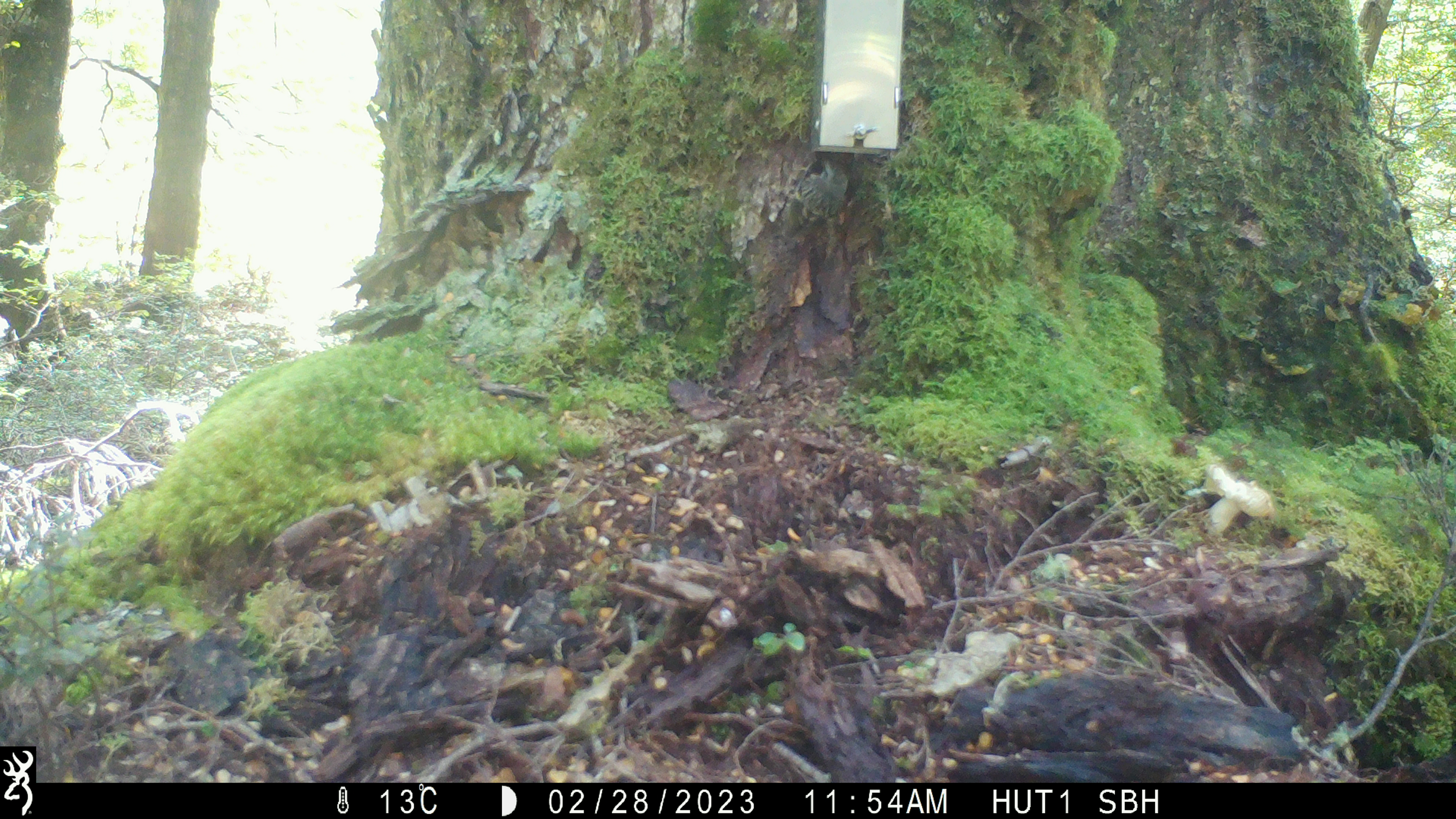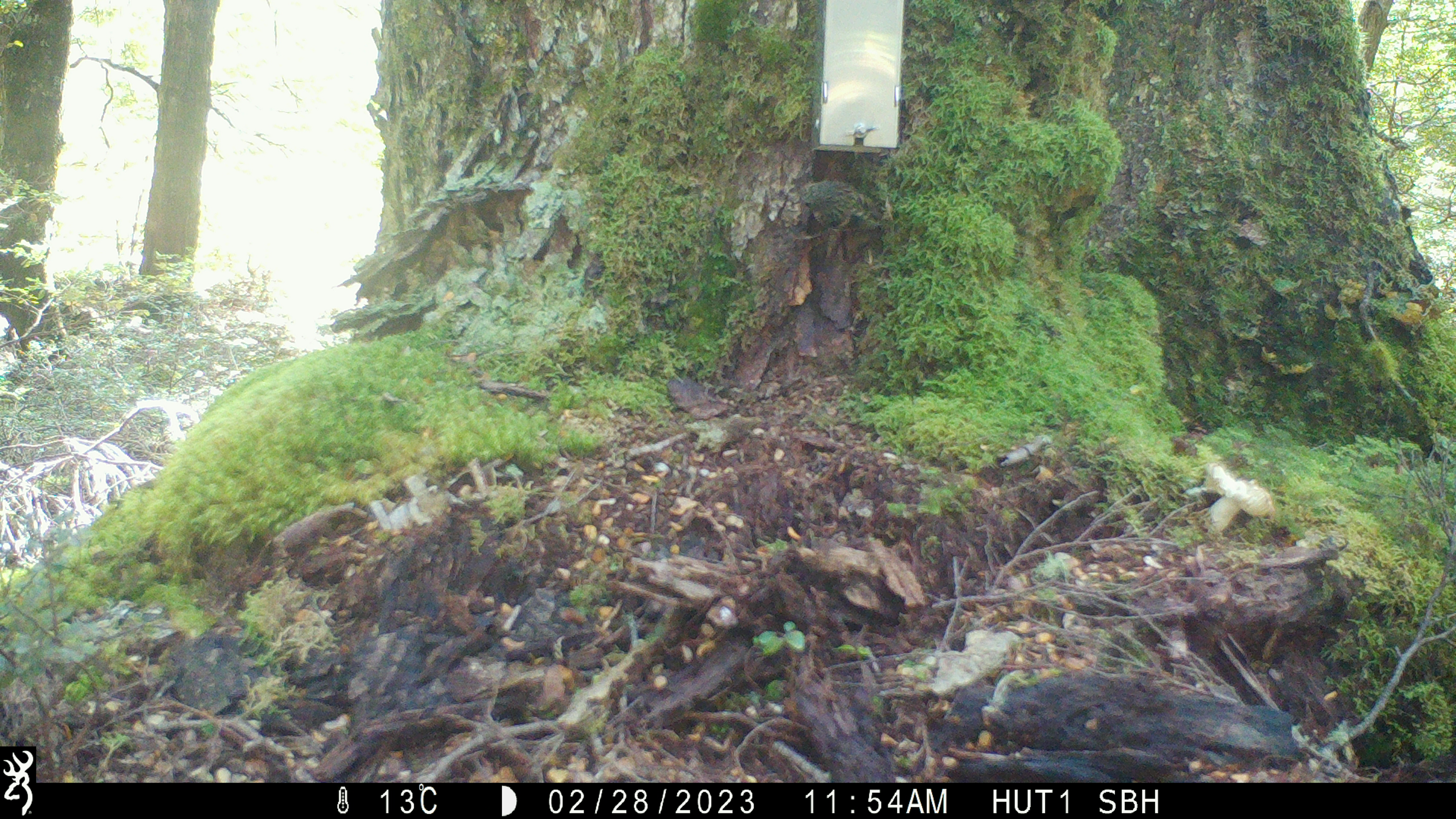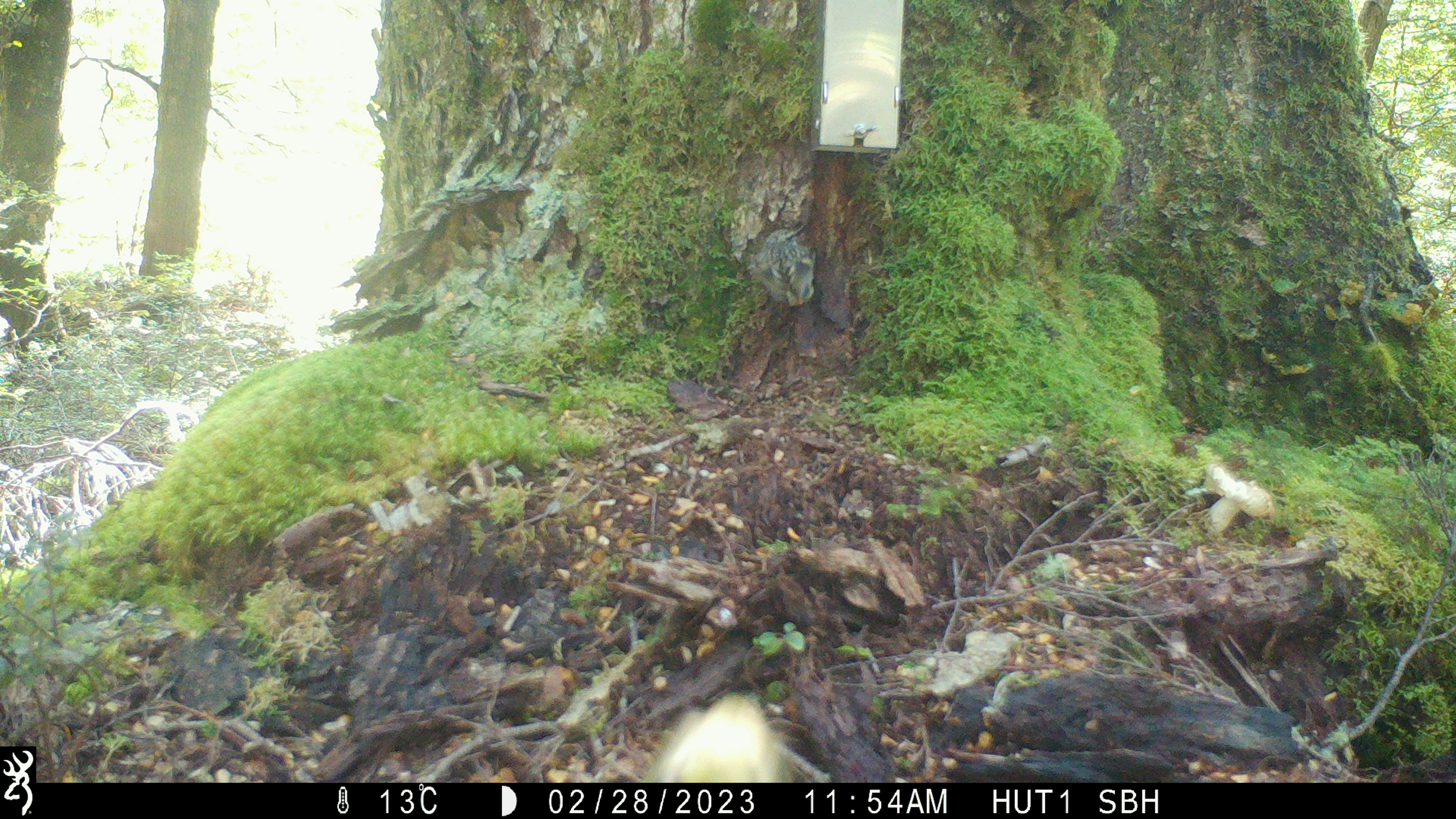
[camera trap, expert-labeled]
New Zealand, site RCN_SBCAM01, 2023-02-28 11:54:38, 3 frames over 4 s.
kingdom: Animalia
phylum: Chordata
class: Aves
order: Passeriformes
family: Acanthisittidae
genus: Acanthisitta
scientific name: Acanthisitta chloris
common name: rifleman